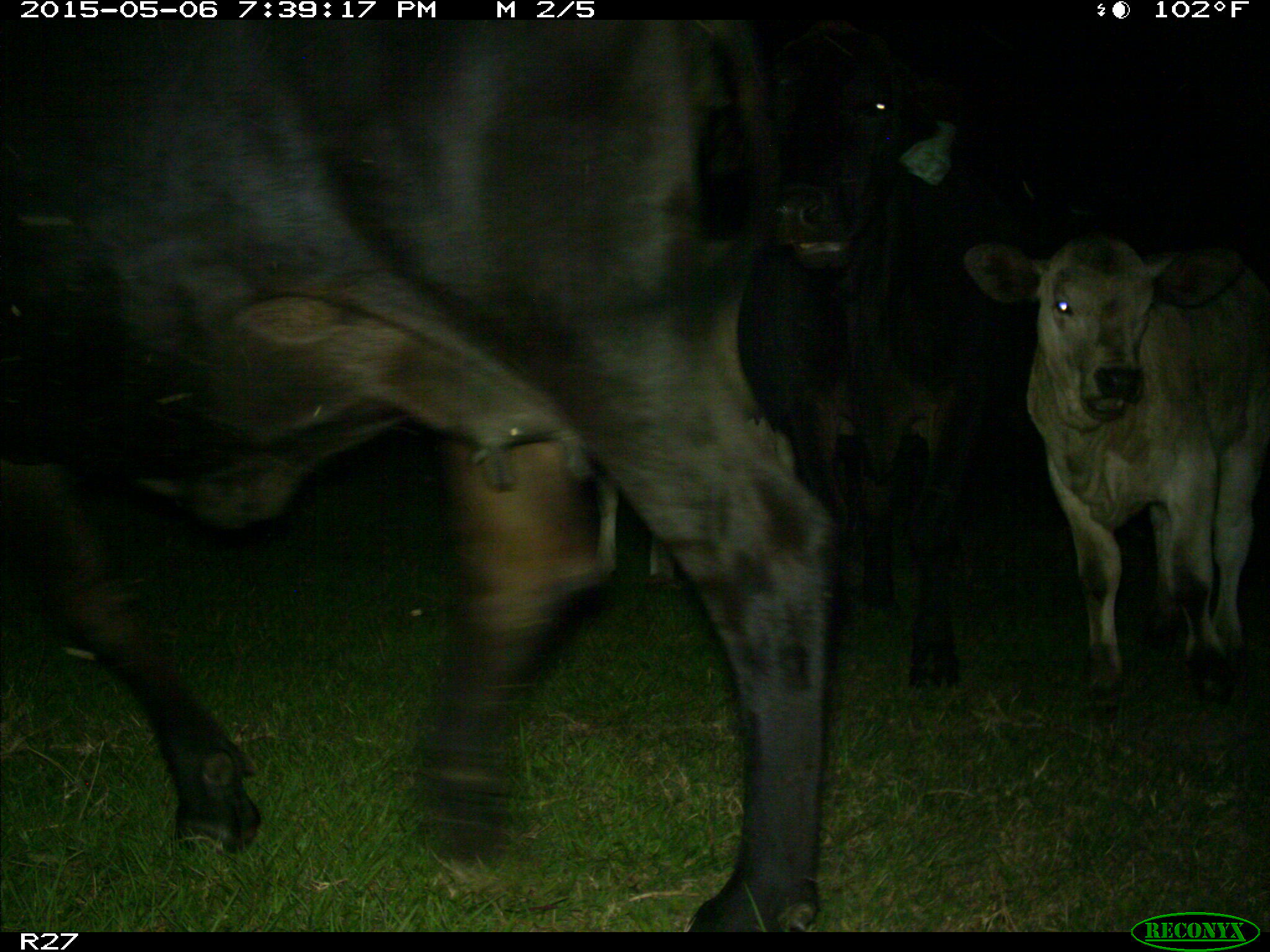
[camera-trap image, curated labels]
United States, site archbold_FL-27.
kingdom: Animalia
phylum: Chordata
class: Mammalia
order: Artiodactyla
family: Bovidae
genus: Bos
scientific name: Bos taurus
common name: domestic cow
Bos taurus (domestic cow).